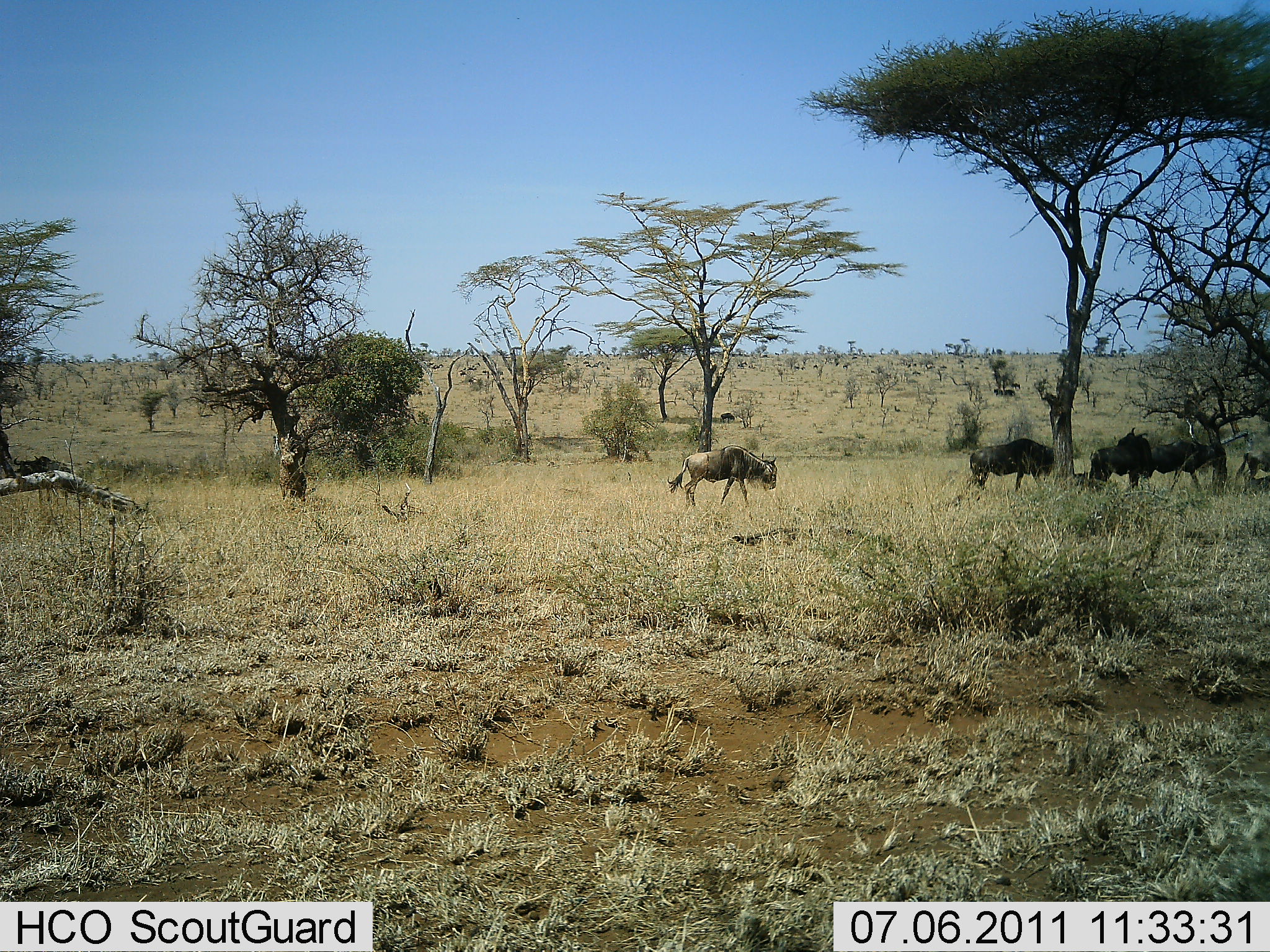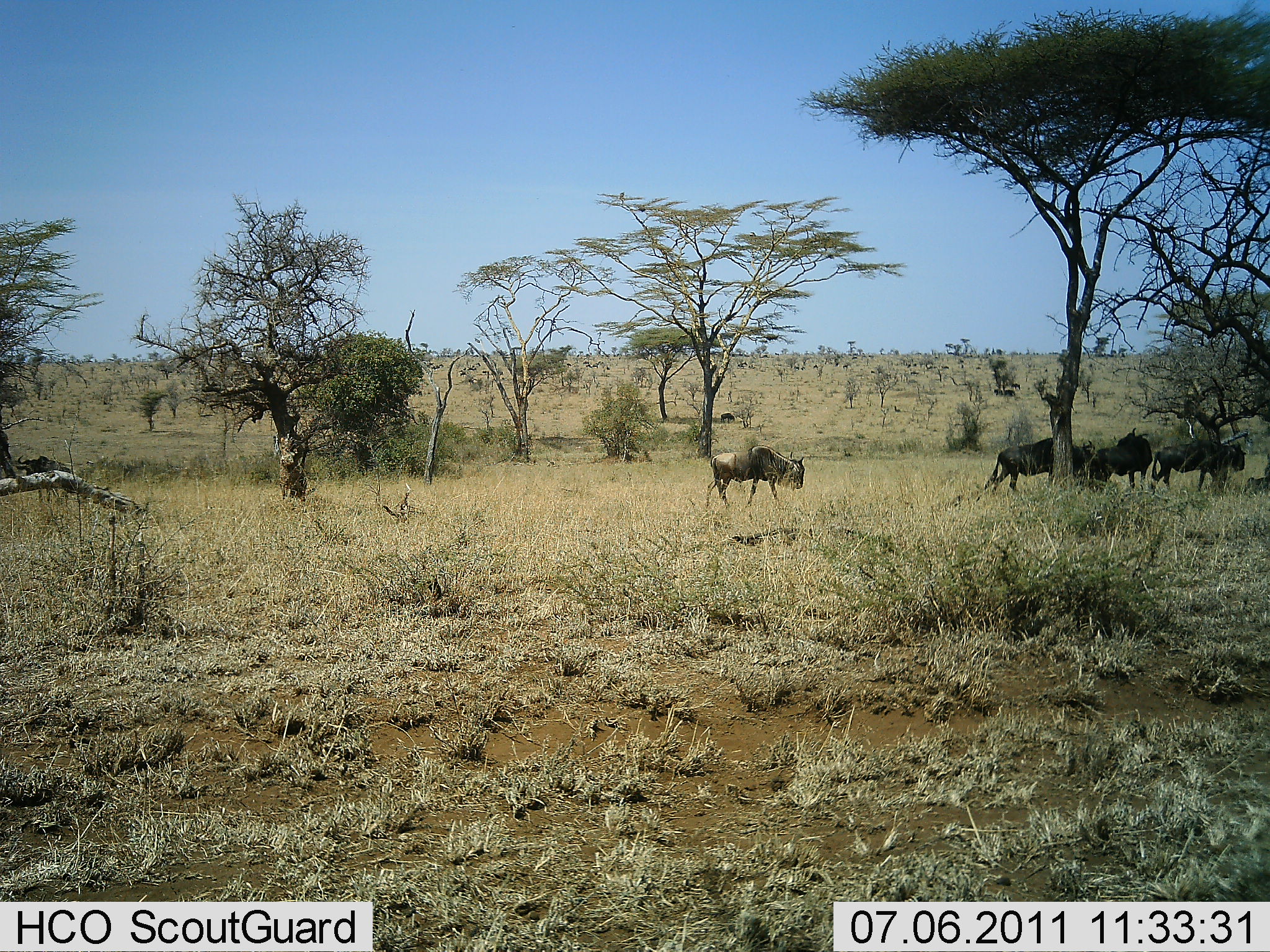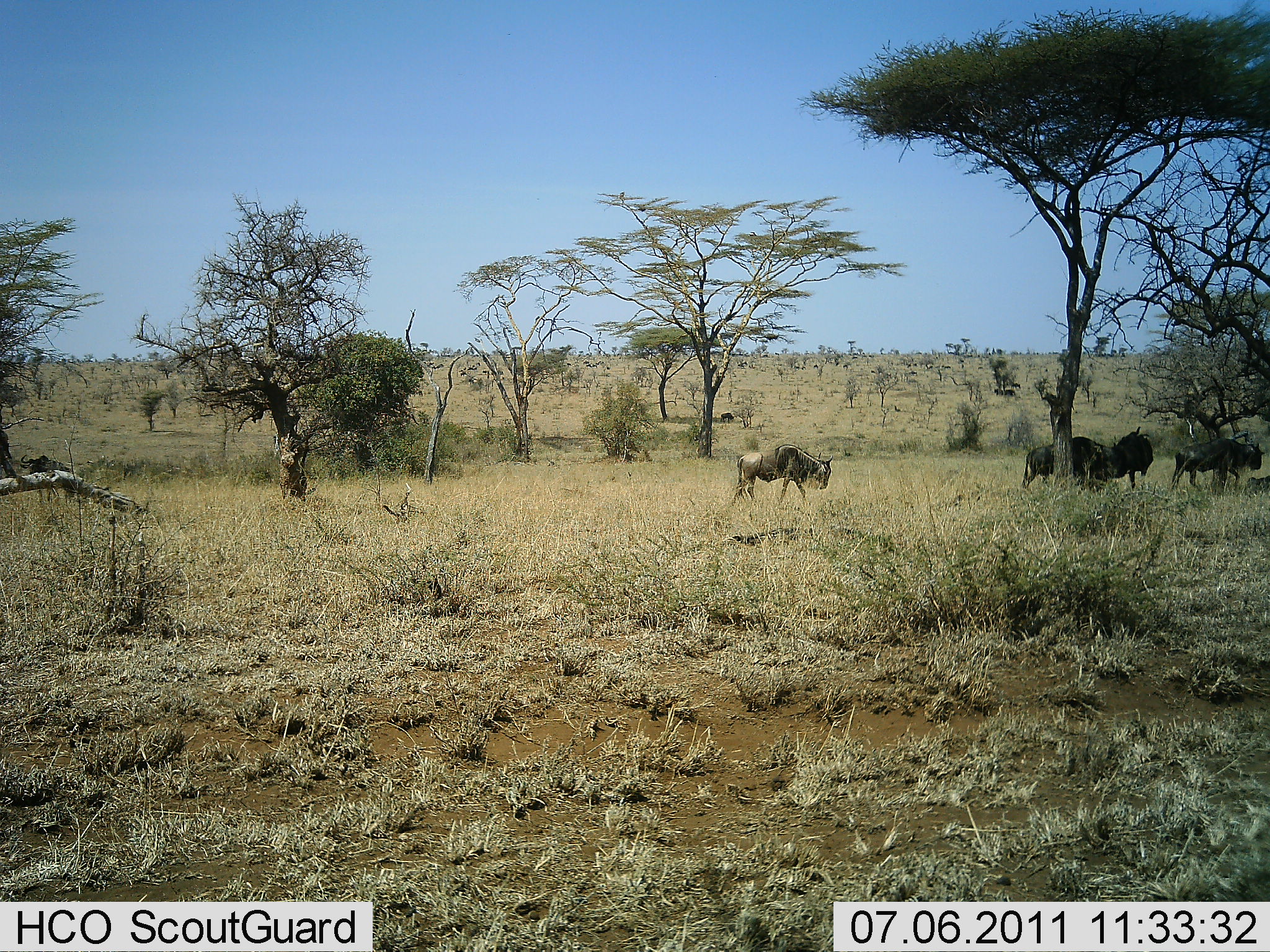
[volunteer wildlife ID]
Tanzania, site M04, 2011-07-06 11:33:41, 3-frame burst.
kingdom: Animalia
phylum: Chordata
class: Mammalia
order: Artiodactyla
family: Bovidae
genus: Connochaetes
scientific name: Connochaetes taurinus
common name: blue wildebeest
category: wildebeest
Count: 5.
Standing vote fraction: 27%.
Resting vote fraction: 0%.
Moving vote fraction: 73%.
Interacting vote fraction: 0%.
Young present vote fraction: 9%.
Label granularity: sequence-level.